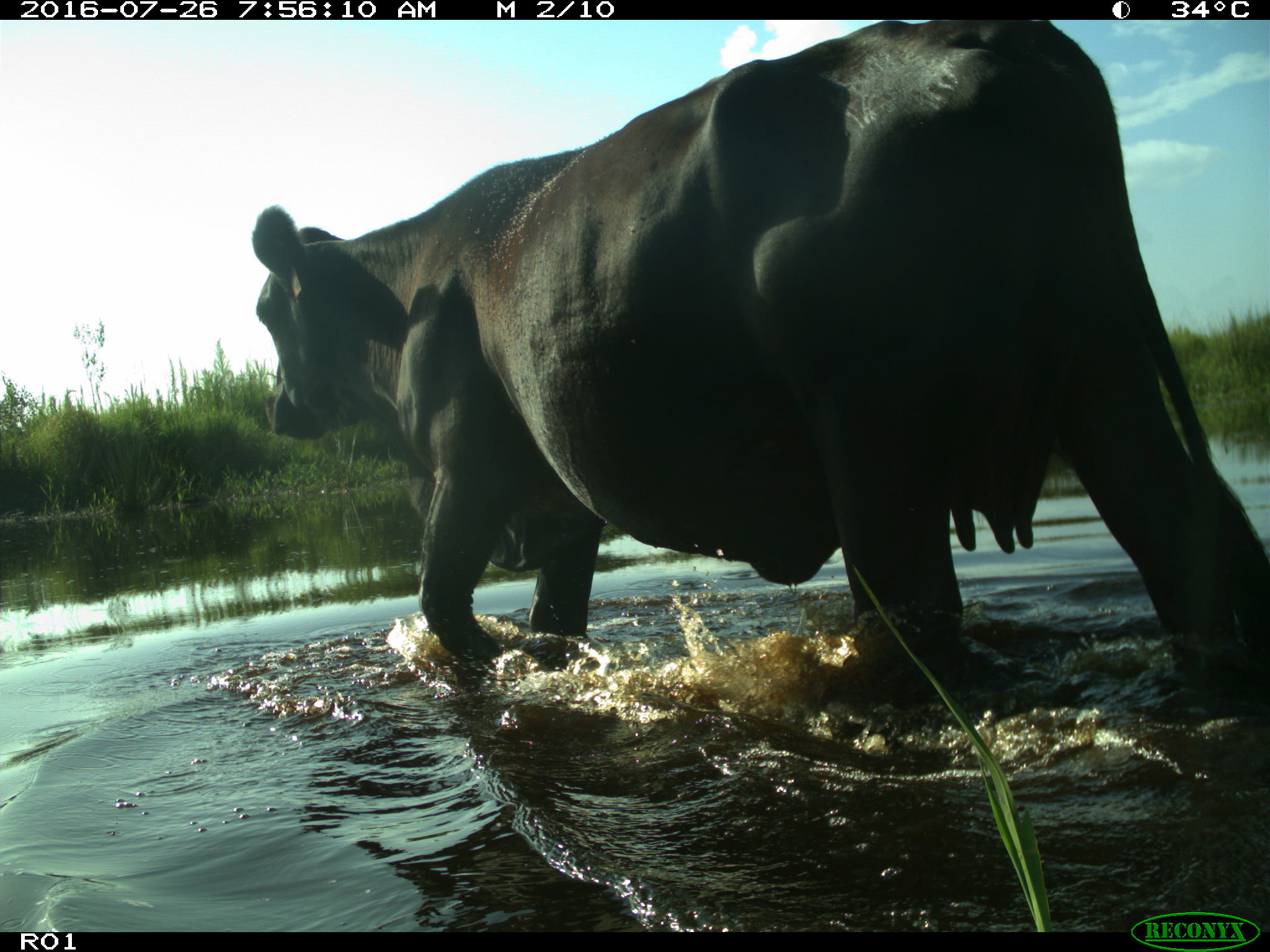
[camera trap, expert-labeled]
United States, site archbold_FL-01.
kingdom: Animalia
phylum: Chordata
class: Mammalia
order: Artiodactyla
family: Bovidae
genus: Bos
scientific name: Bos taurus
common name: domestic cow